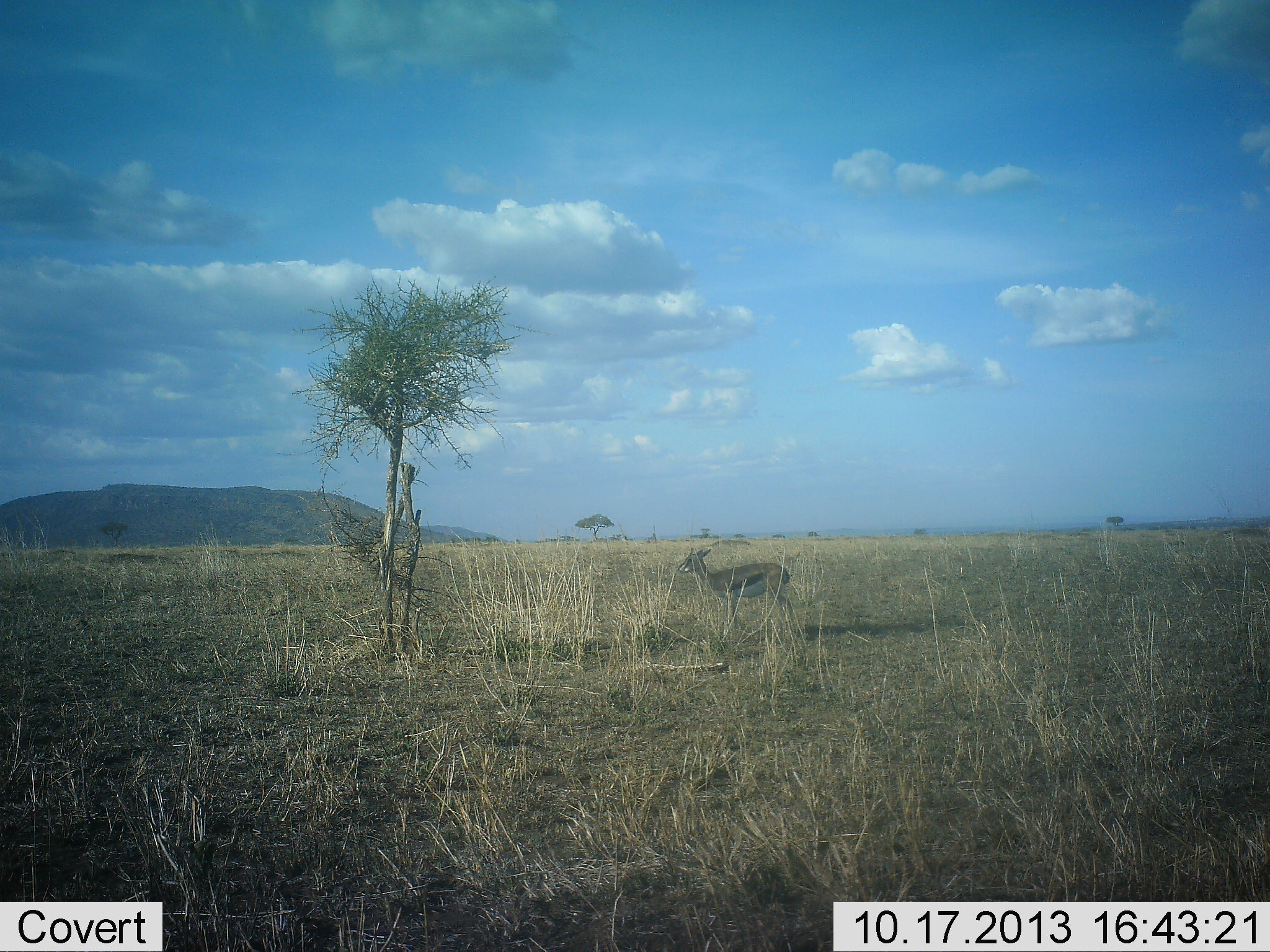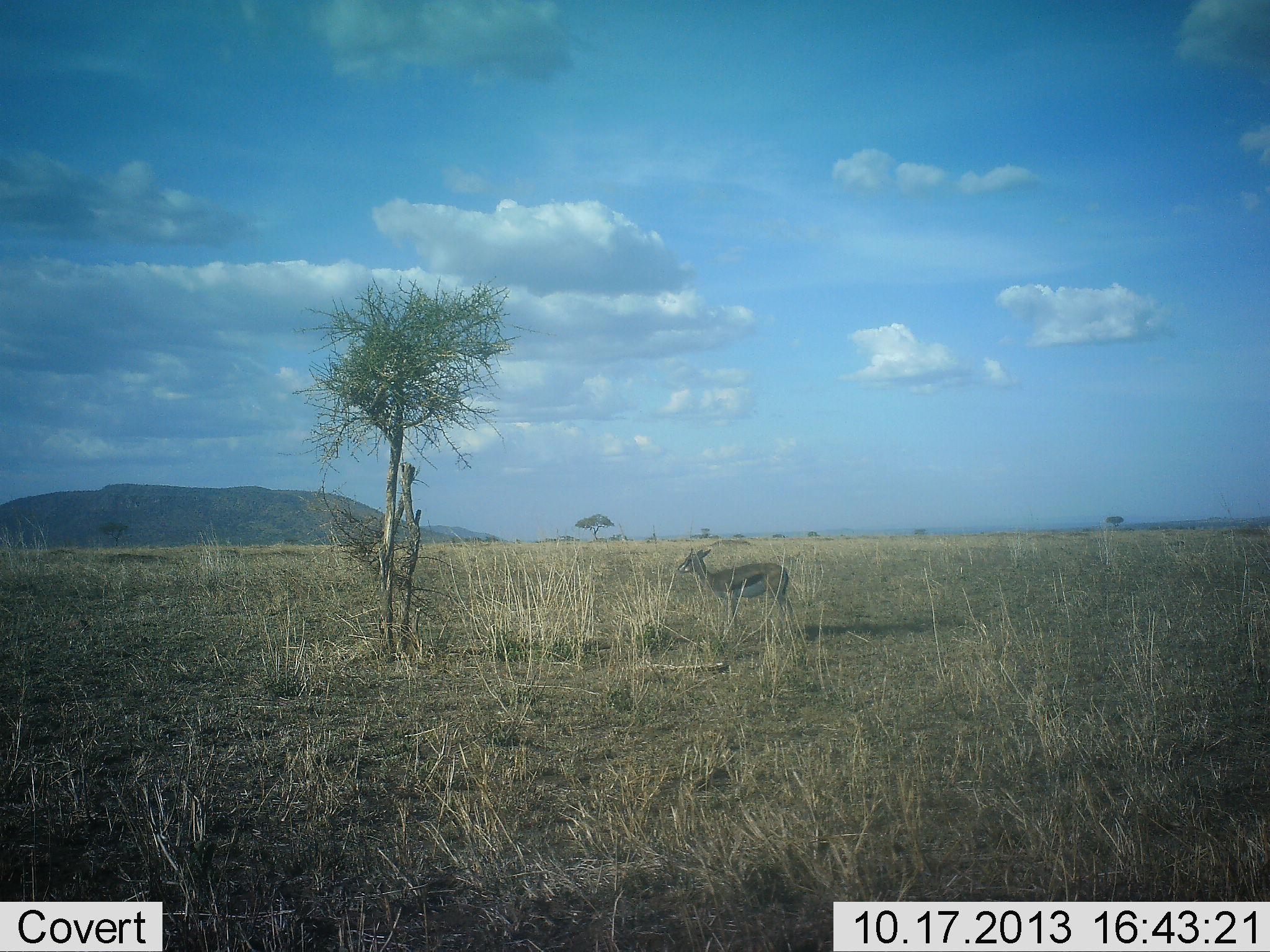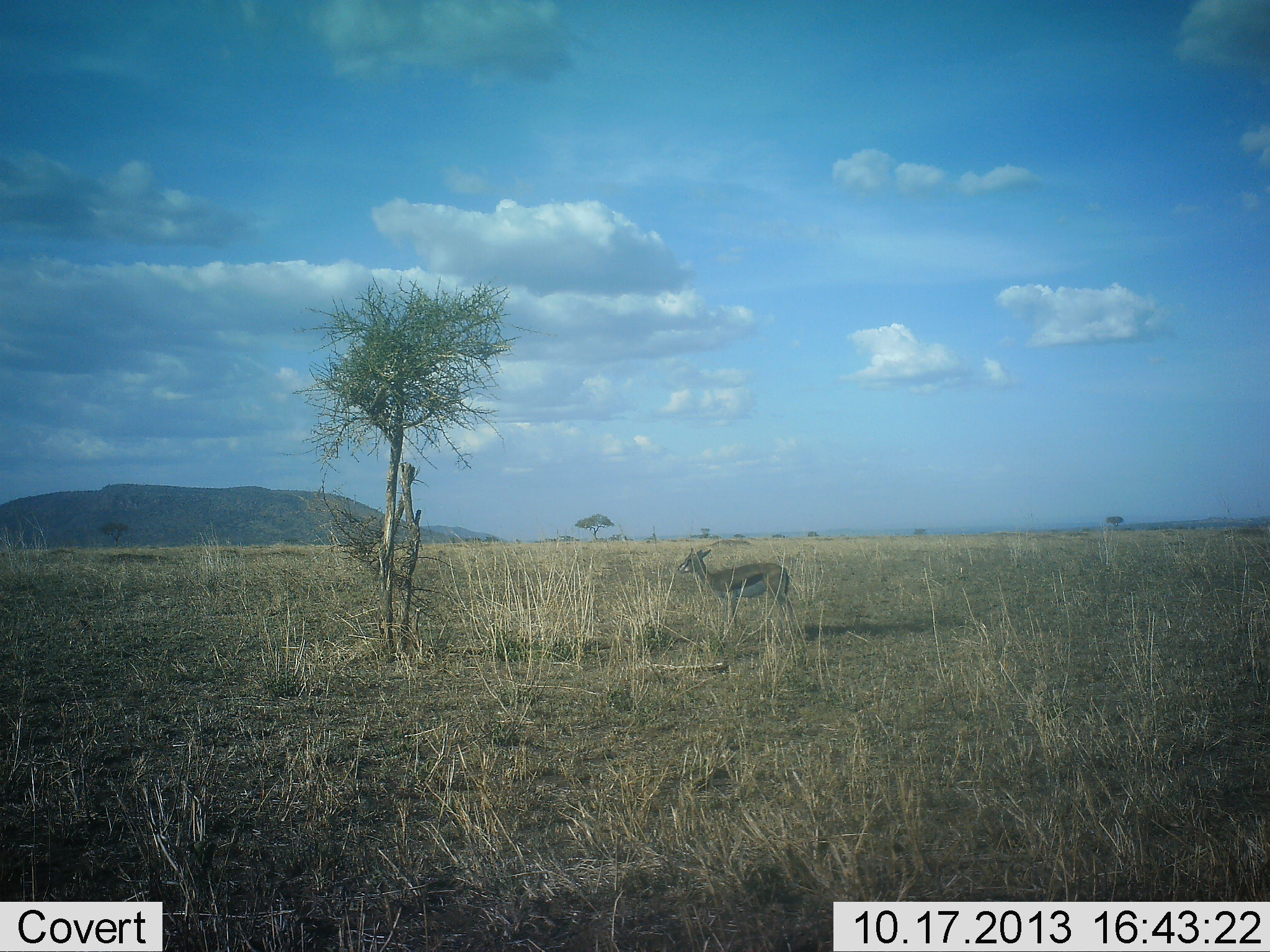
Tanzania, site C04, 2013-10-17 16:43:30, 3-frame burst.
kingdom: Animalia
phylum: Chordata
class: Mammalia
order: Artiodactyla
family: Bovidae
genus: Eudorcas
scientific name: Eudorcas thomsonii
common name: thomson's gazelle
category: gazellethomsons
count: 1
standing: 100%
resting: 0%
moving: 10%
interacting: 0%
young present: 0%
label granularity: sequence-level